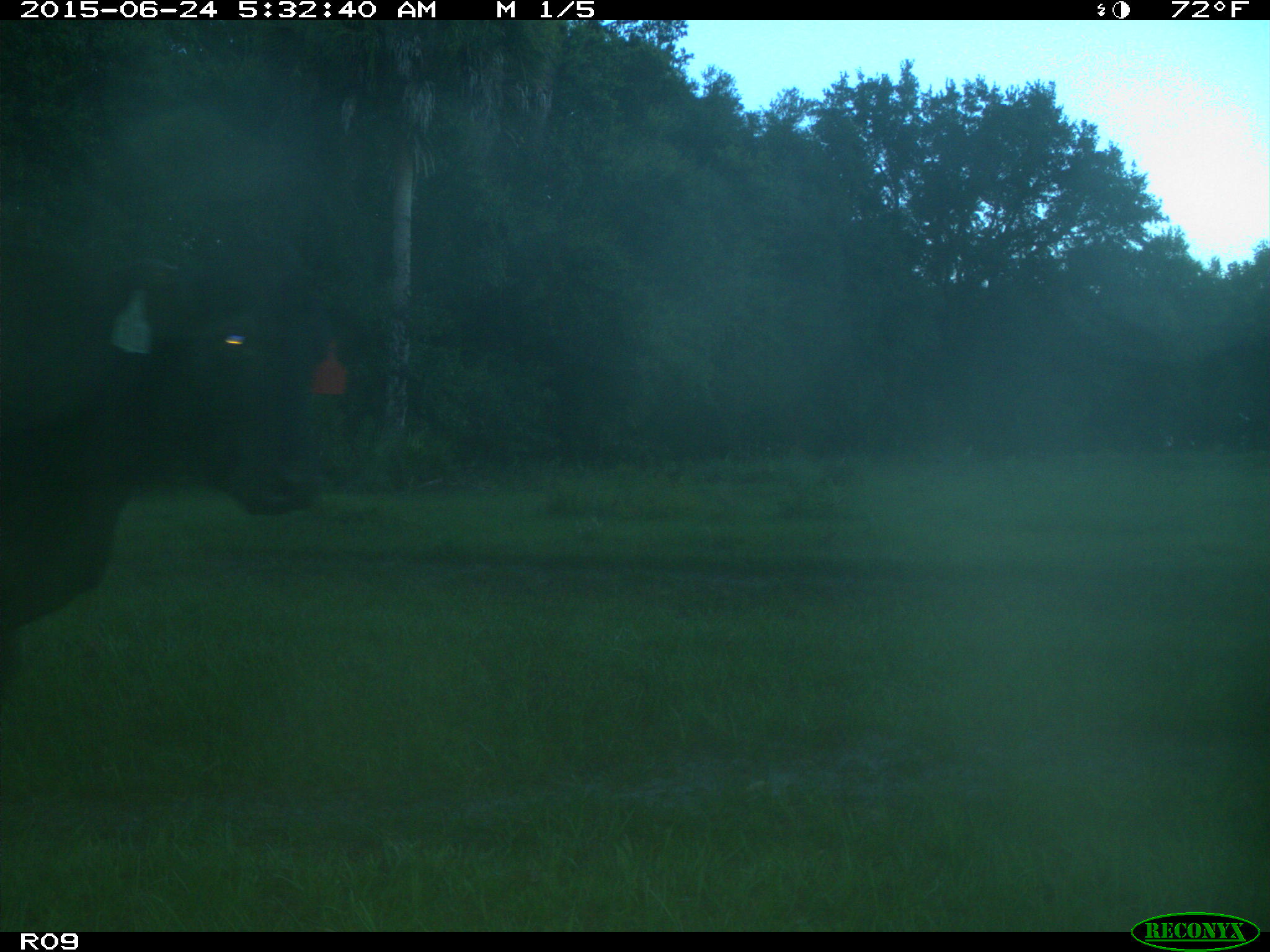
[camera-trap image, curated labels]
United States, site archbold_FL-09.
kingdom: Animalia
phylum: Chordata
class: Mammalia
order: Artiodactyla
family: Bovidae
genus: Bos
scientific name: Bos taurus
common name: domestic cow